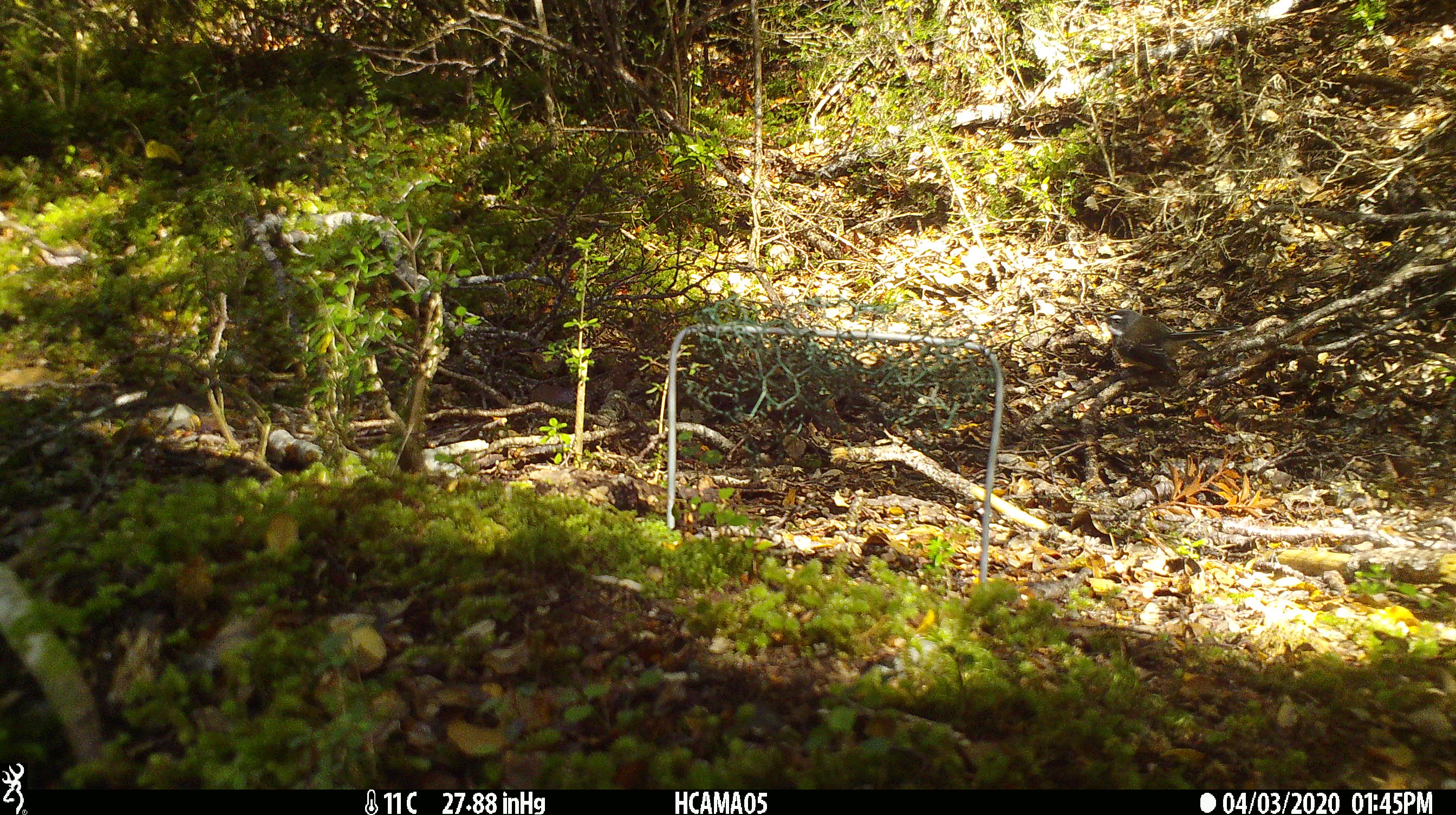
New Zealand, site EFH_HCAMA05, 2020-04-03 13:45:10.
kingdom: Animalia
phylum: Chordata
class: Aves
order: Passeriformes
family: Rhipiduridae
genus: Rhipidura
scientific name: Rhipidura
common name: fantails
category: fantail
Fantail (fantails) (Rhipidura).